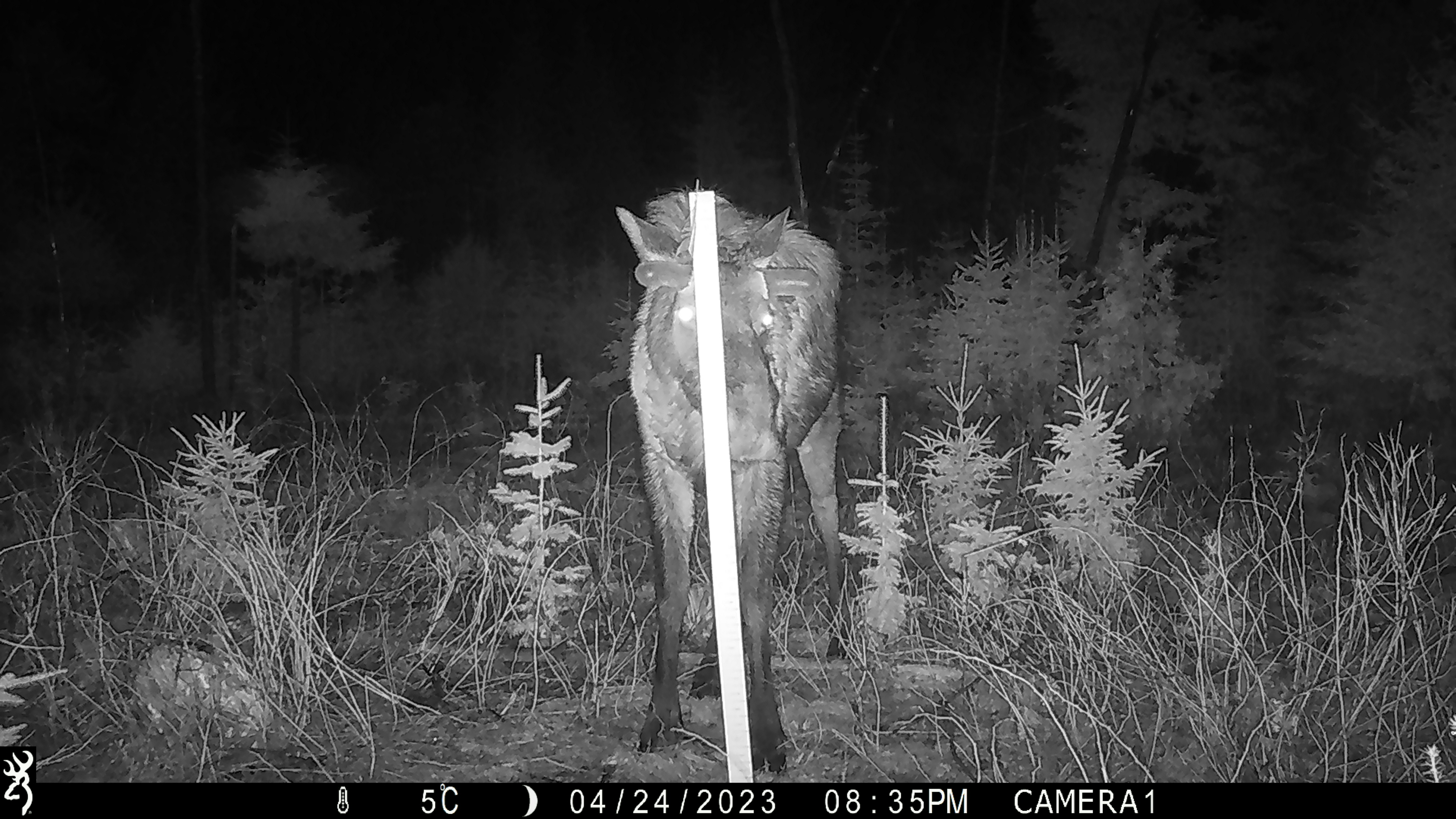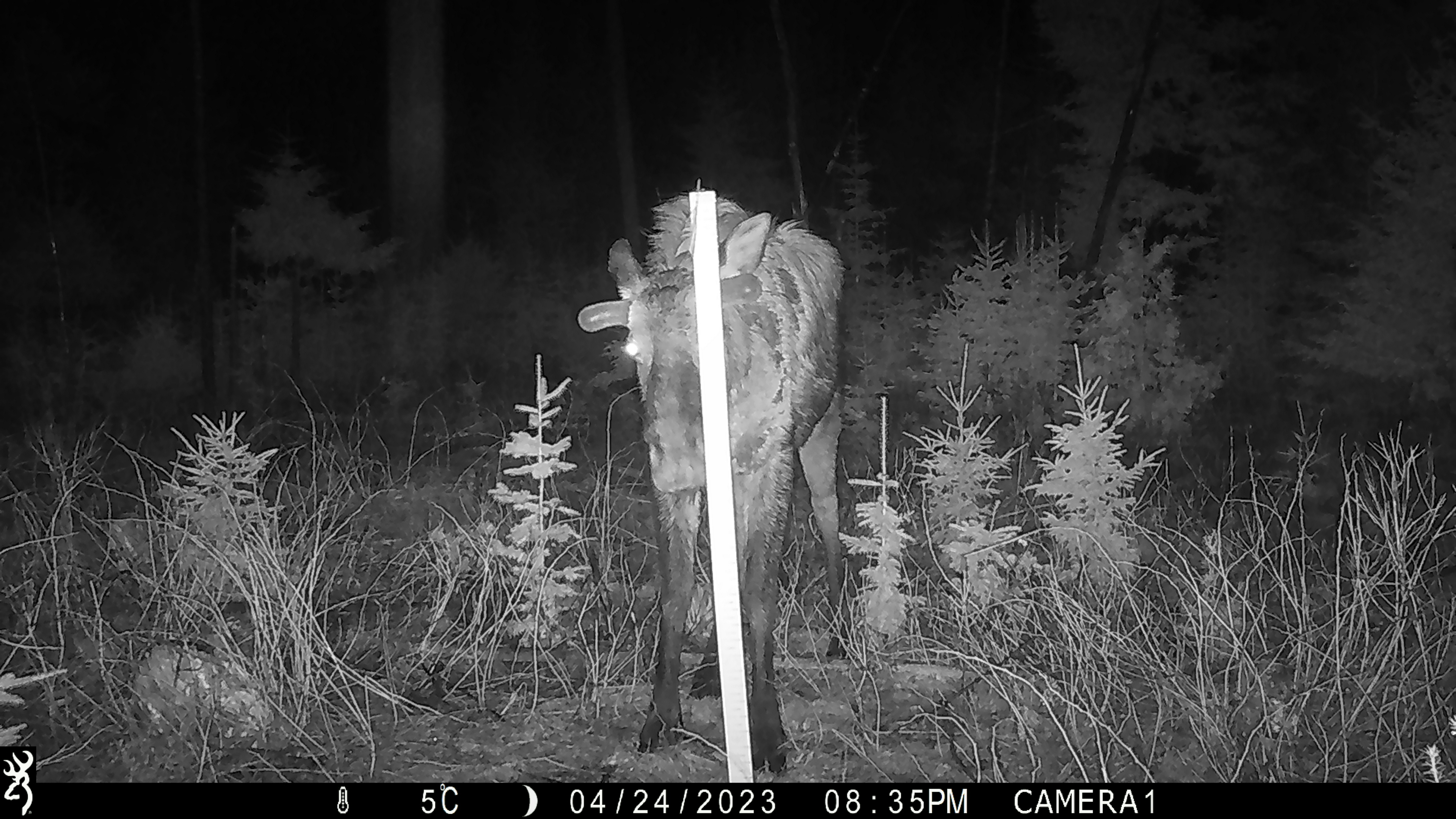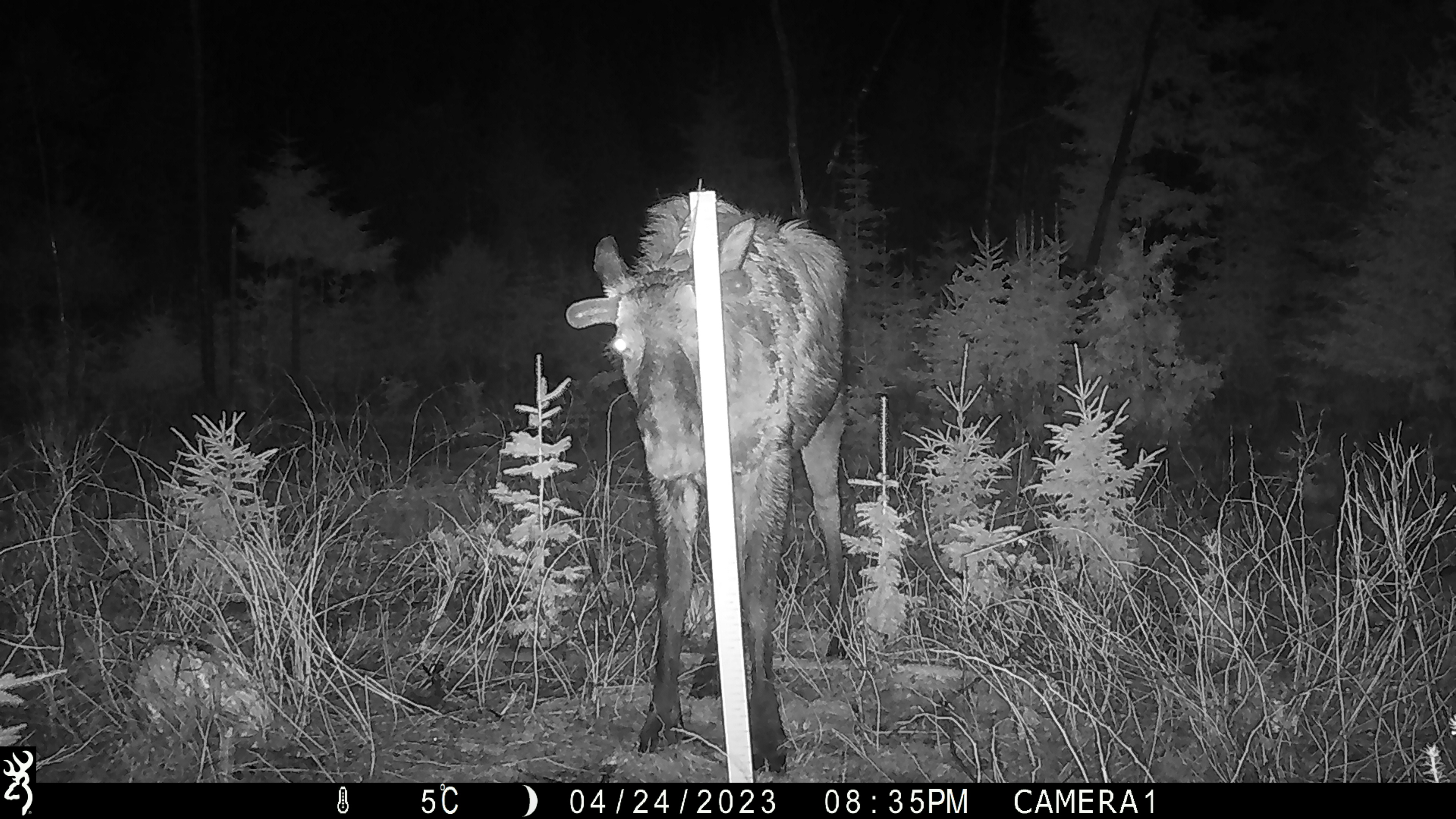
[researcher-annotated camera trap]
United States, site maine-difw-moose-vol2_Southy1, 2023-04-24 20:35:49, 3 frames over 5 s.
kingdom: Animalia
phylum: Chordata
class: Mammalia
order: Artiodactyla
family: Cervidae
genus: Alces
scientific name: Alces alces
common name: moose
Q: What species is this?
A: Moose (Alces alces).